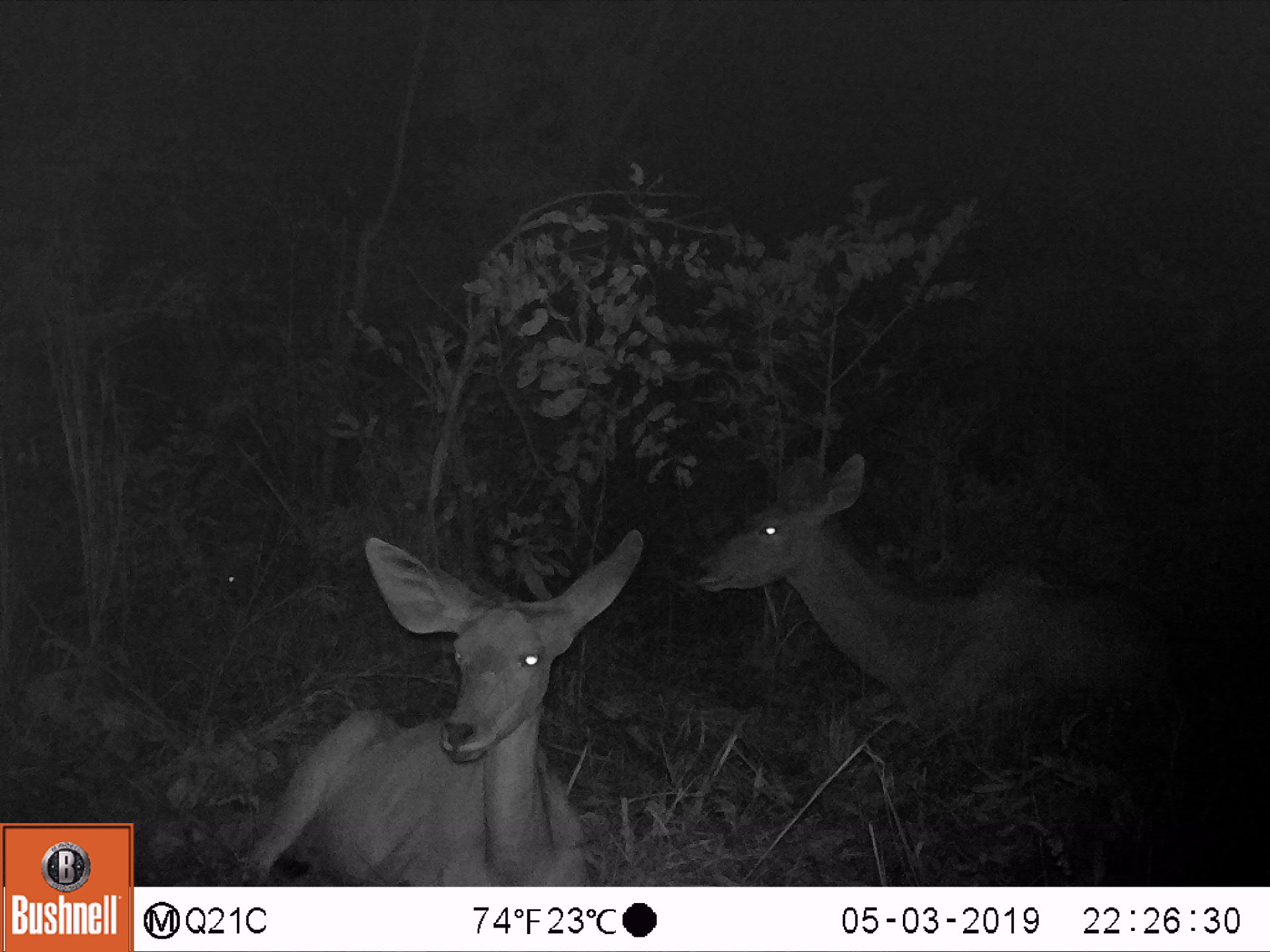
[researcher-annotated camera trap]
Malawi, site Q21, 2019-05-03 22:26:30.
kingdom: Animalia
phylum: Chordata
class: Mammalia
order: Artiodactyla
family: Bovidae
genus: Tragelaphus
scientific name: Tragelaphus strepsiceros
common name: greater kudu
Greater kudu (Tragelaphus strepsiceros), count 2.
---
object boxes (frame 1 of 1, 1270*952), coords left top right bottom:
greater kudu: 686 440 1209 736; 226 519 644 881